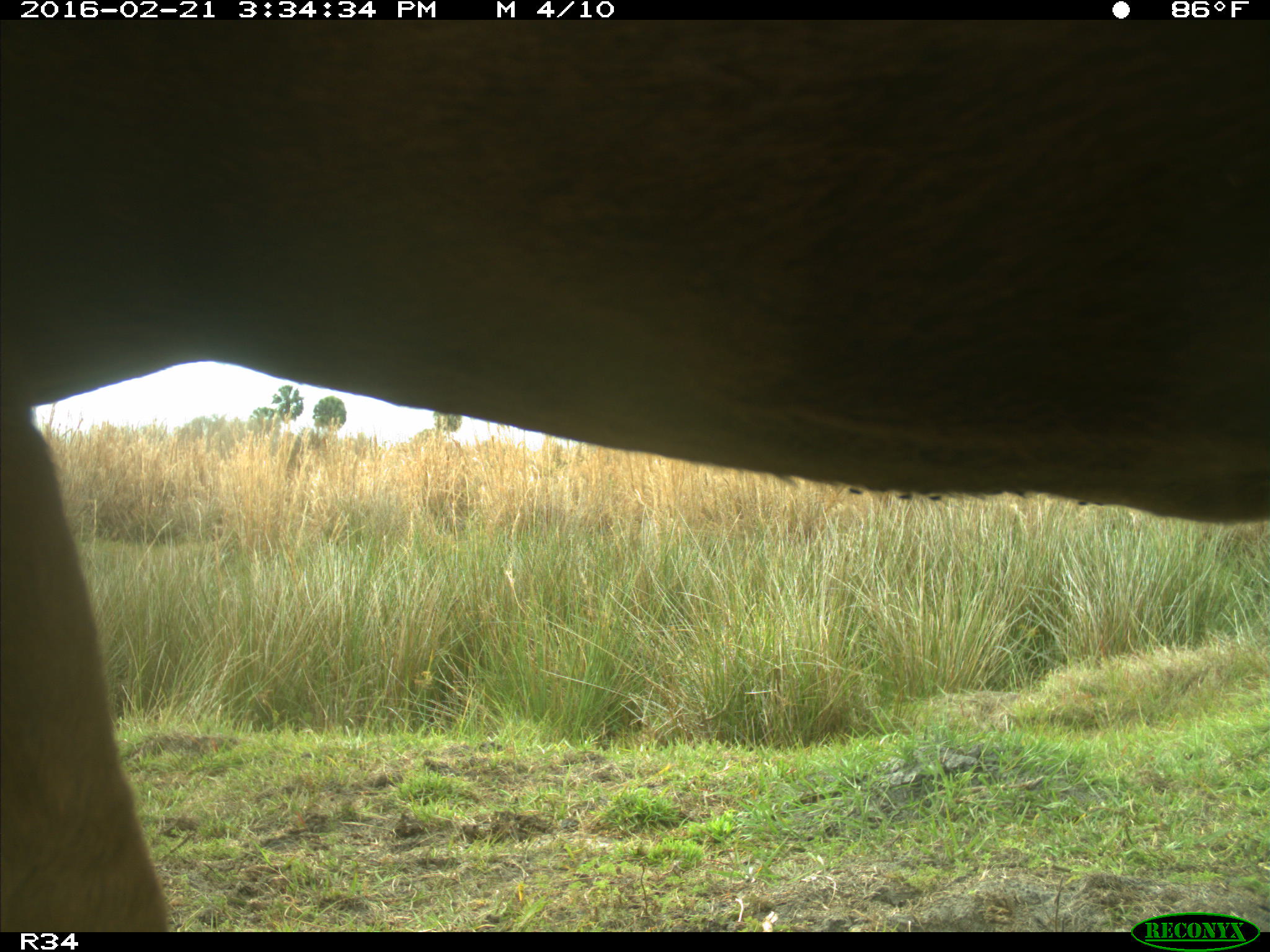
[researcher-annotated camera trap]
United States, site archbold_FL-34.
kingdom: Animalia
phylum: Chordata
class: Mammalia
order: Artiodactyla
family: Bovidae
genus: Bos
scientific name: Bos taurus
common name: domestic cow